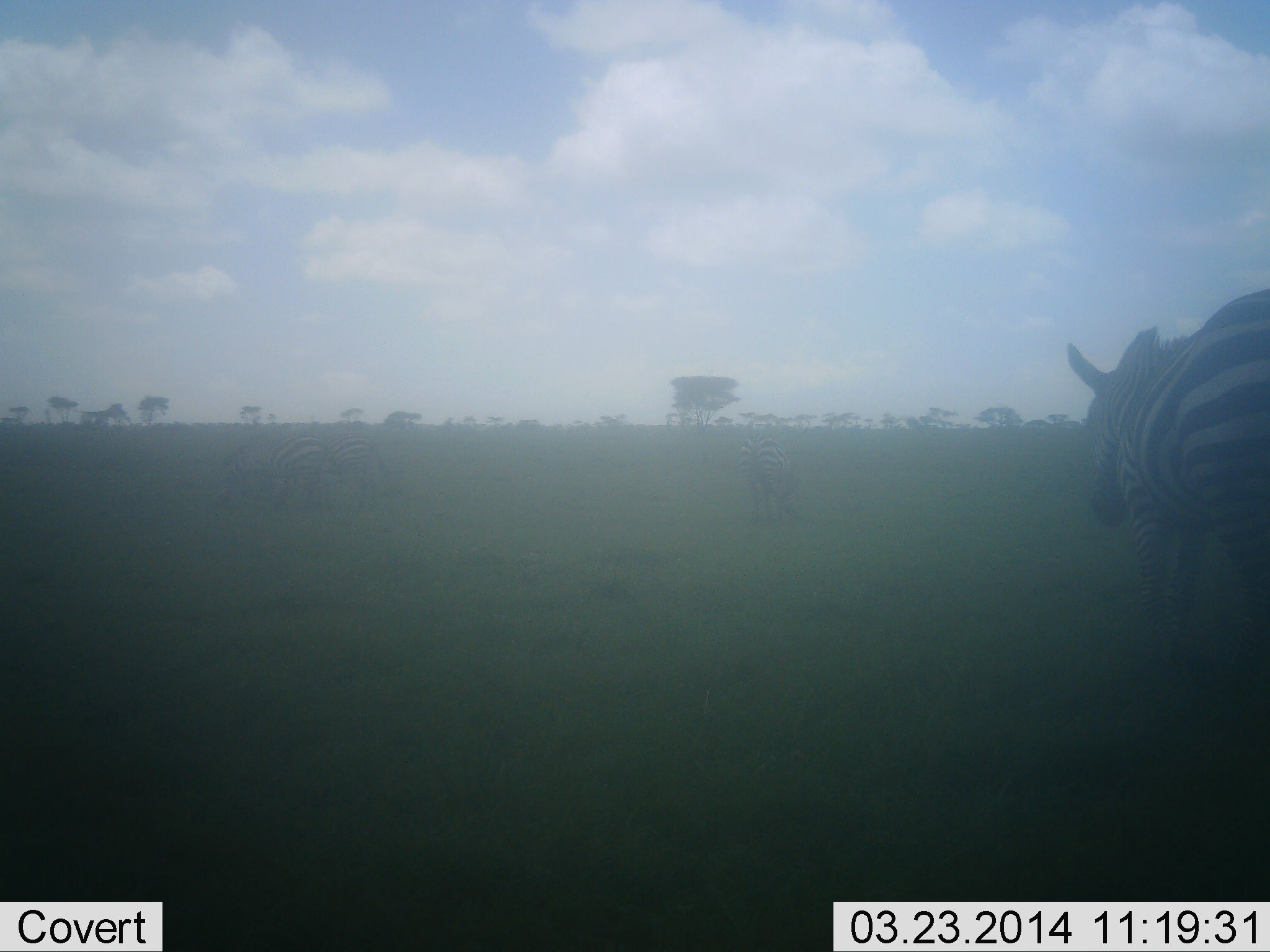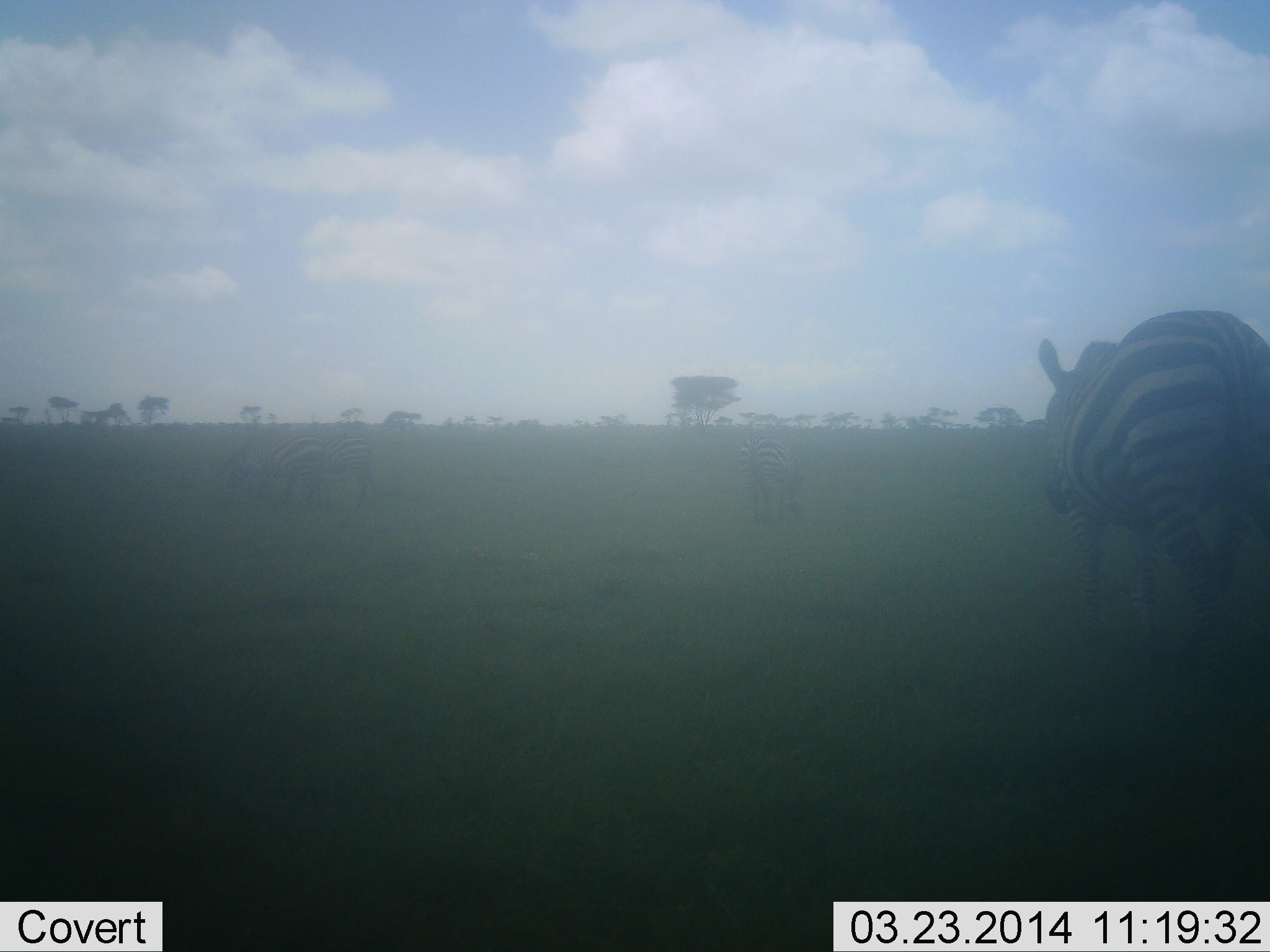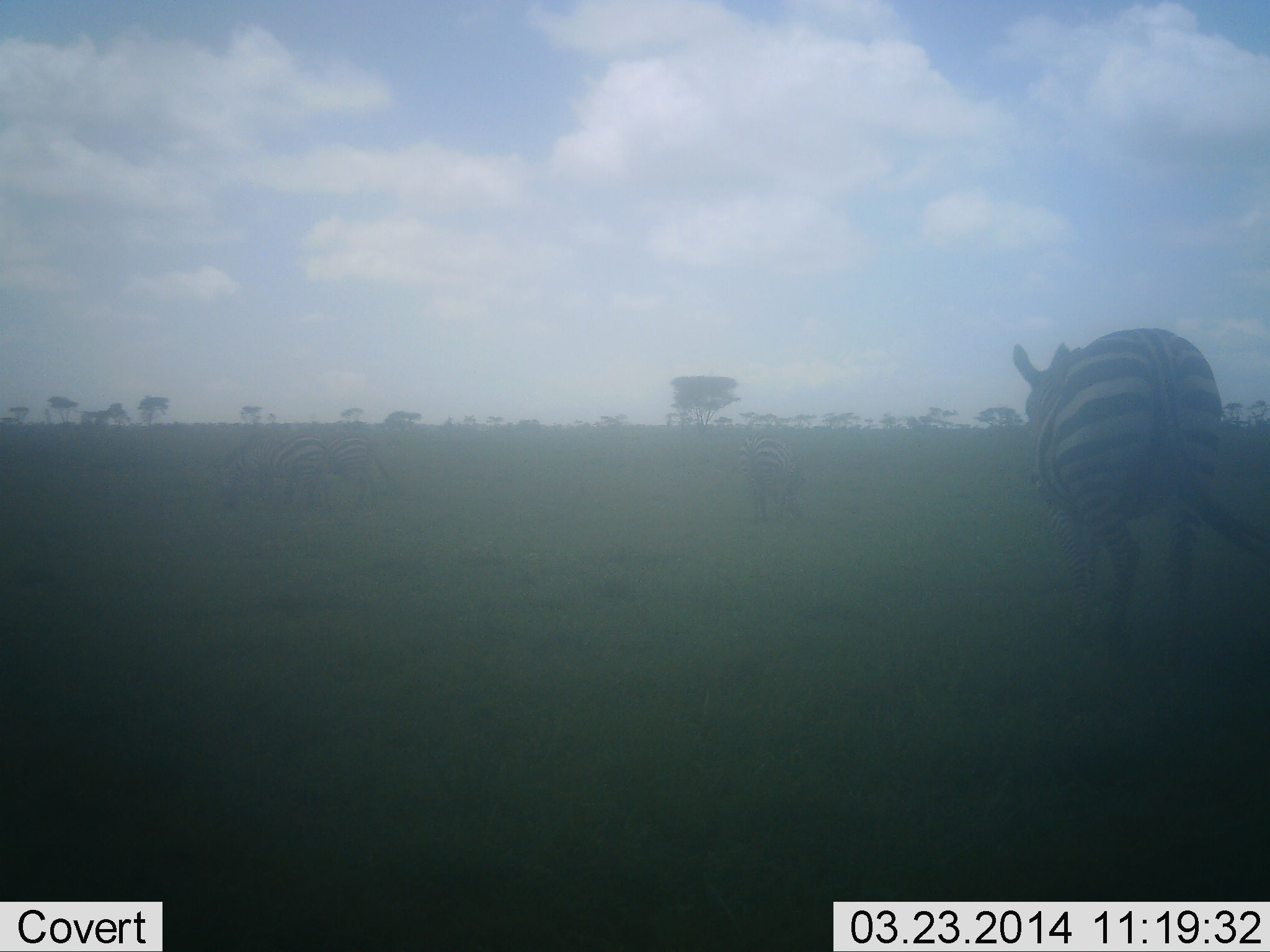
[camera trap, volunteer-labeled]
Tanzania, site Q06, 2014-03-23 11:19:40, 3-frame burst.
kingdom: Animalia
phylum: Chordata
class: Mammalia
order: Perissodactyla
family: Equidae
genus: Equus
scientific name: Equus quagga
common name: plains zebra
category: zebra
Zebra (plains zebra) (Equus quagga), count 4. Behavior (volunteer vote fractions): standing 30%, resting 0%, moving 100%, interacting 0%. Young present (vote fraction): 0%. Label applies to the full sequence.